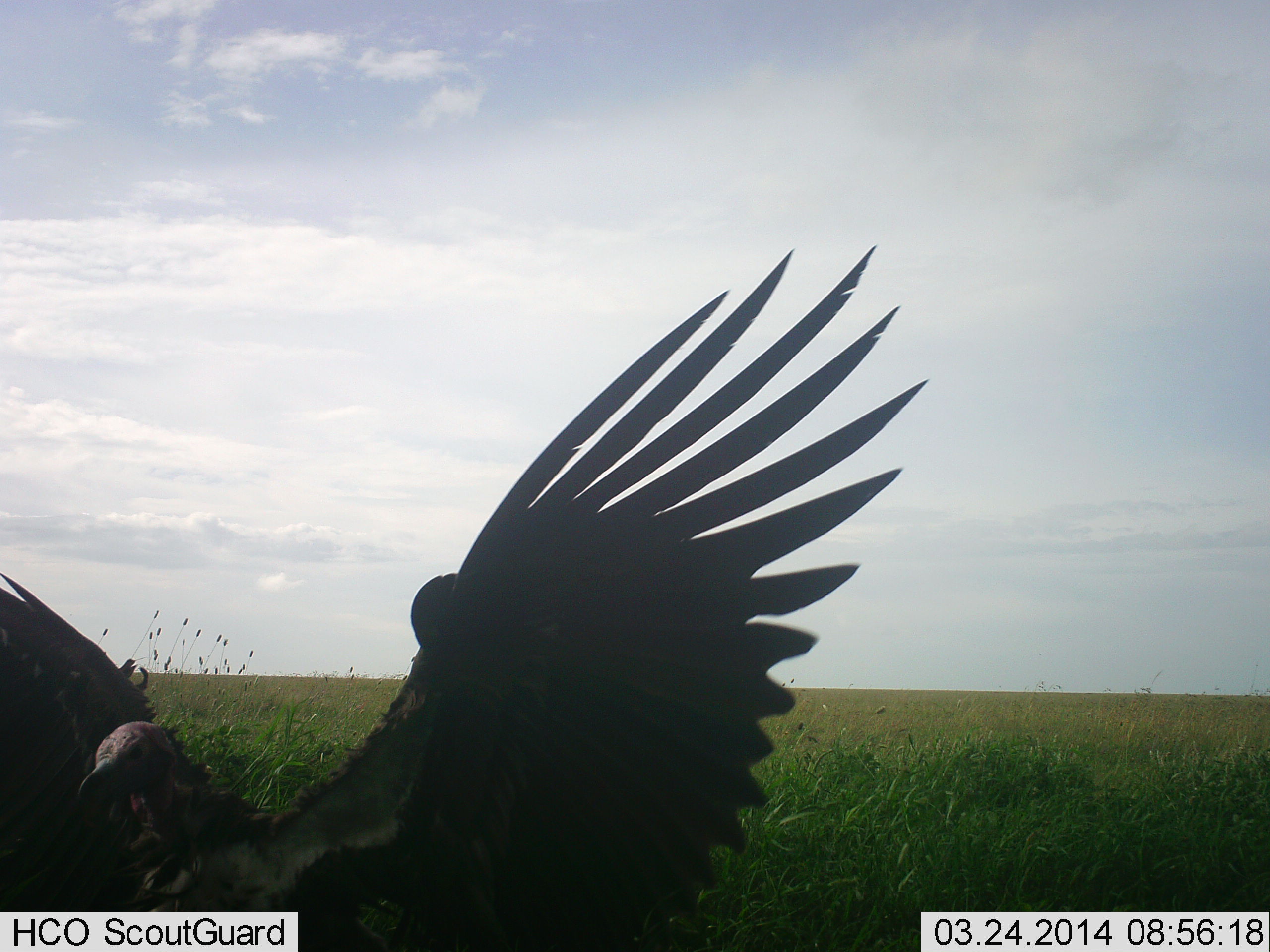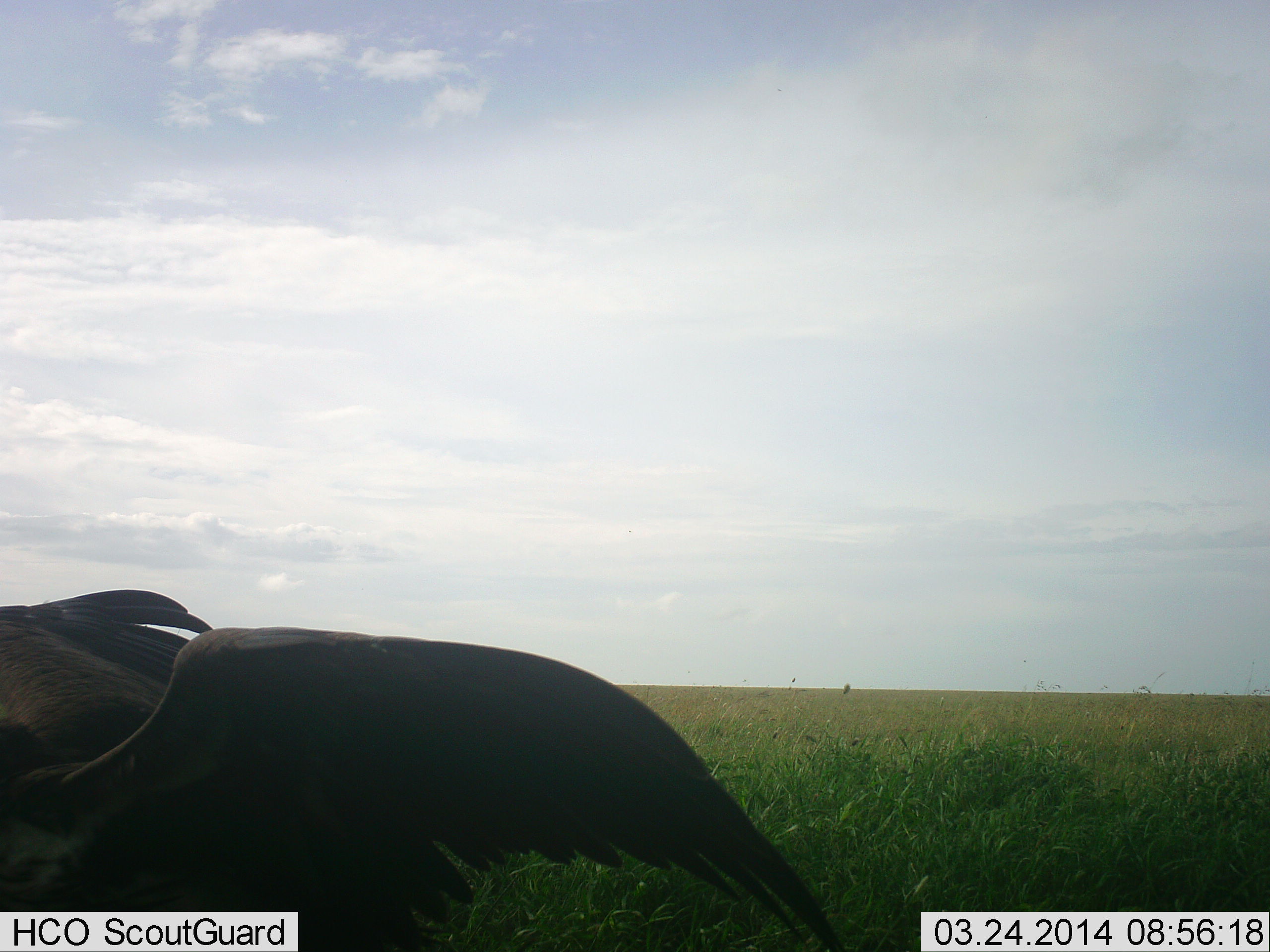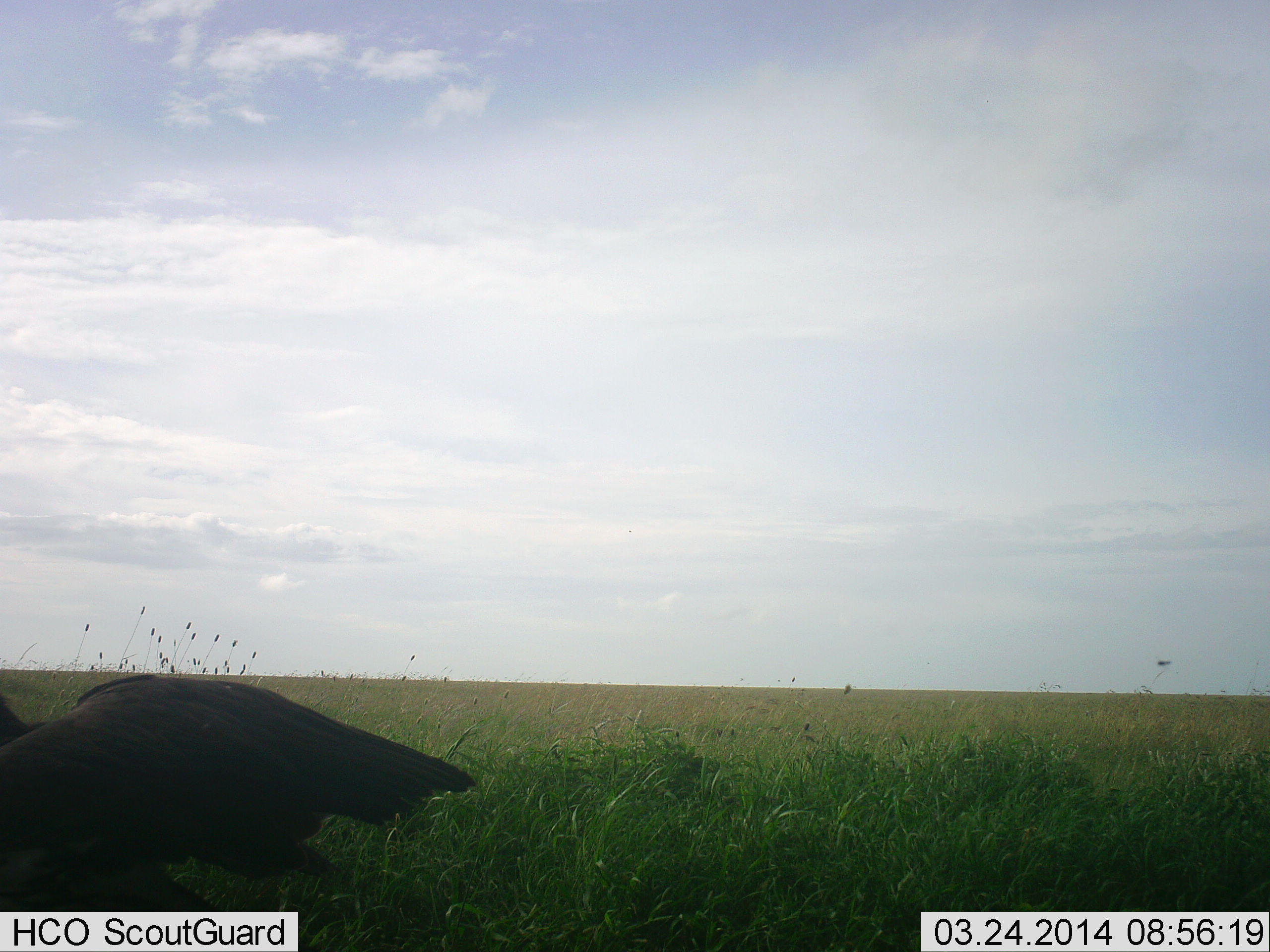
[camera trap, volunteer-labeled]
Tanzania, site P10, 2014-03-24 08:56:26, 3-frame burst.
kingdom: Animalia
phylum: Chordata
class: Aves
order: Accipitriformes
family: Accipitridae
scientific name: Accipitridae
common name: vulture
Vulture (Accipitridae), count 1. Behavior (volunteer vote fractions): standing 0%, resting 0%, moving 70%, interacting 10%. Young present (vote fraction): 0%. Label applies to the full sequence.